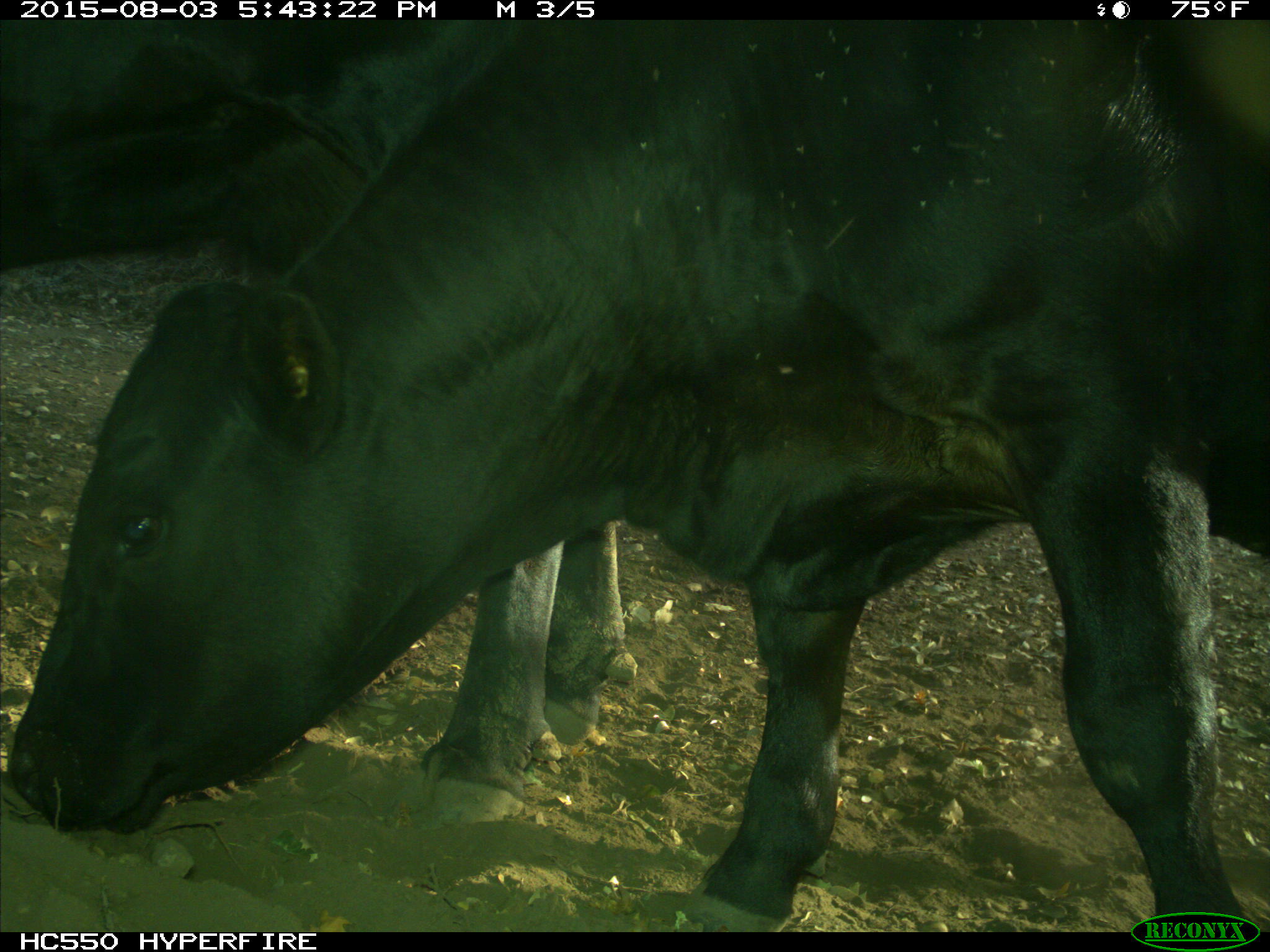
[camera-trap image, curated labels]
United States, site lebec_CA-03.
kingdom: Animalia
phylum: Chordata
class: Mammalia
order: Artiodactyla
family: Bovidae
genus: Bos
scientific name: Bos taurus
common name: domestic cow